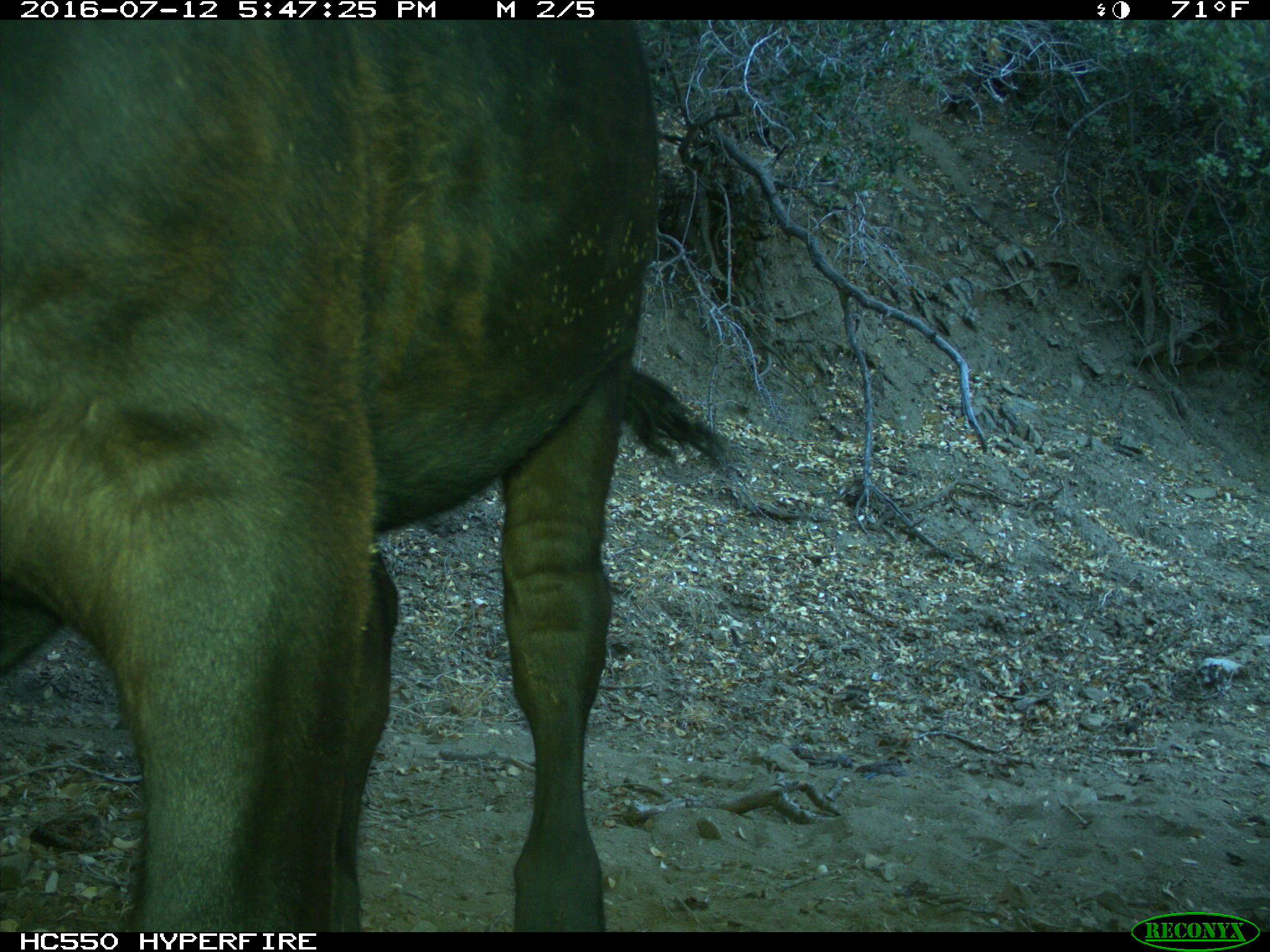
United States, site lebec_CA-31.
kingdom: Animalia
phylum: Chordata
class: Mammalia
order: Artiodactyla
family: Bovidae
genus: Bos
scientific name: Bos taurus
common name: domestic cow